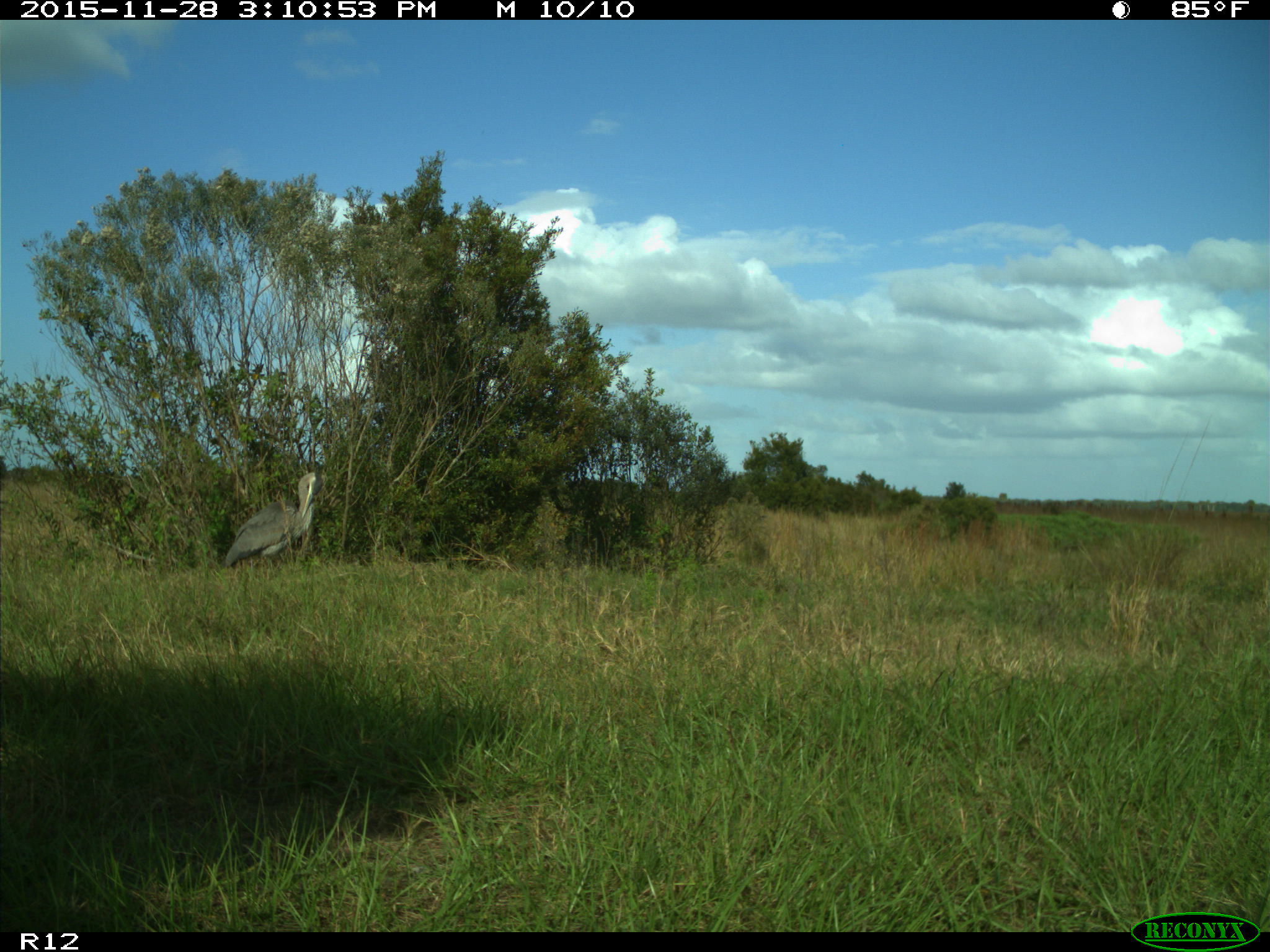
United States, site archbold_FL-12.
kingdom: Animalia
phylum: Chordata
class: Aves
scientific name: Aves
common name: birds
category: unidentified bird